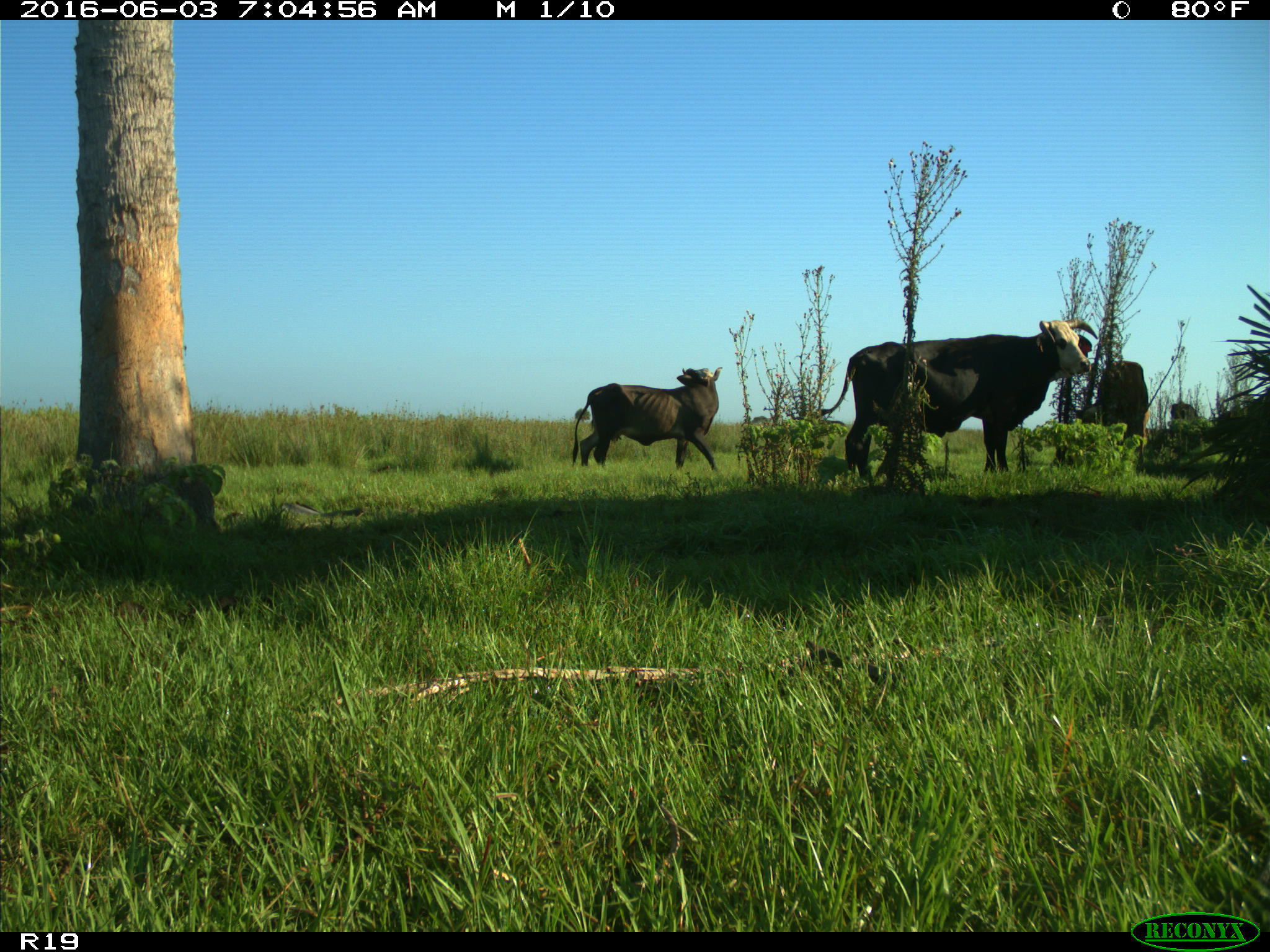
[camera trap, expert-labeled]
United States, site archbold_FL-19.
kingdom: Animalia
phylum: Chordata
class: Mammalia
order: Artiodactyla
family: Bovidae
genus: Bos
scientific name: Bos taurus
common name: domestic cow